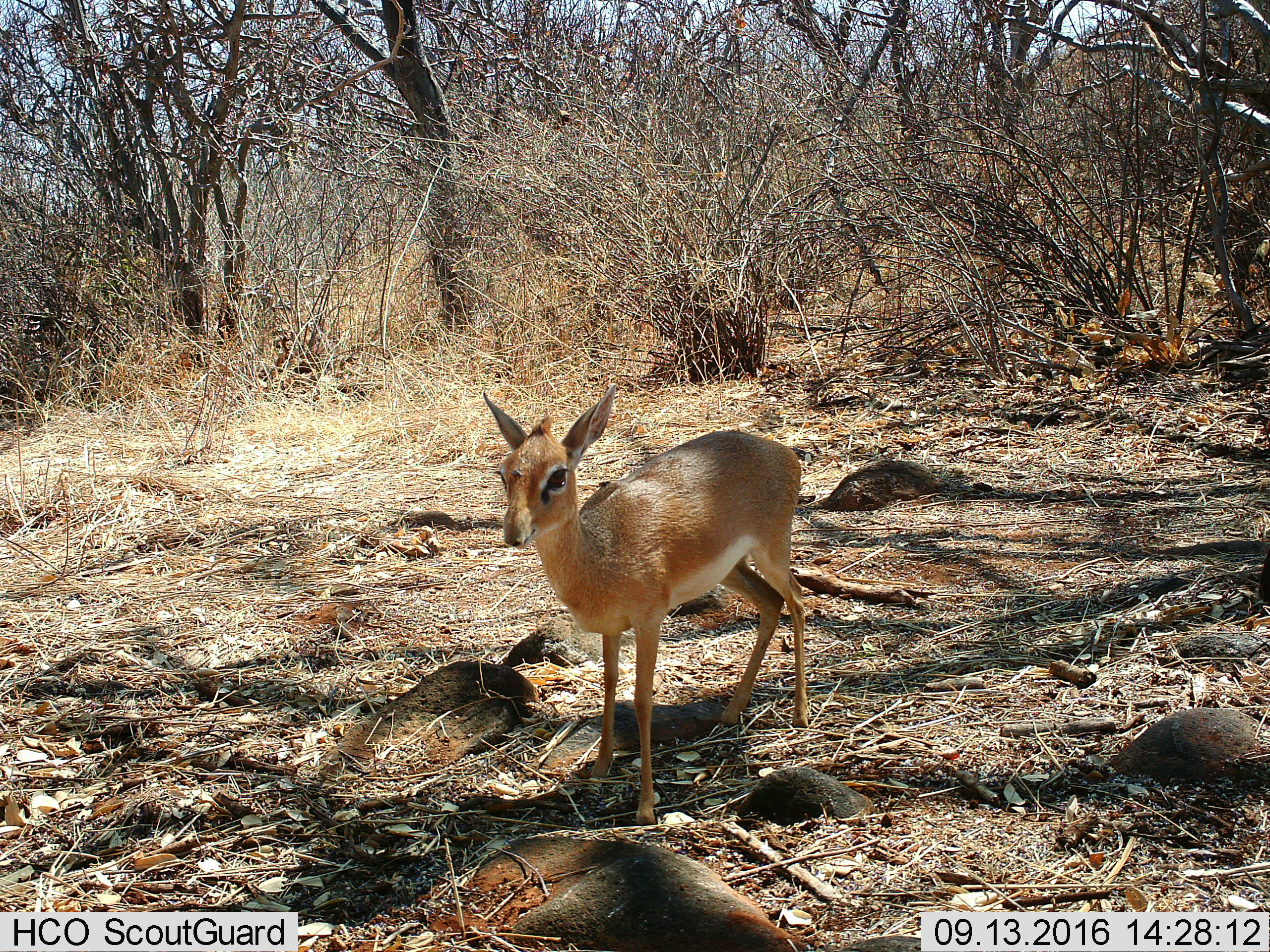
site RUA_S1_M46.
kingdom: Animalia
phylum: Chordata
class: Mammalia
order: Artiodactyla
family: Bovidae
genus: Madoqua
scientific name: Madoqua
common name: dik-dik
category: dikdik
Dikdik (dik-dik) (Madoqua), count 1. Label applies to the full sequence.